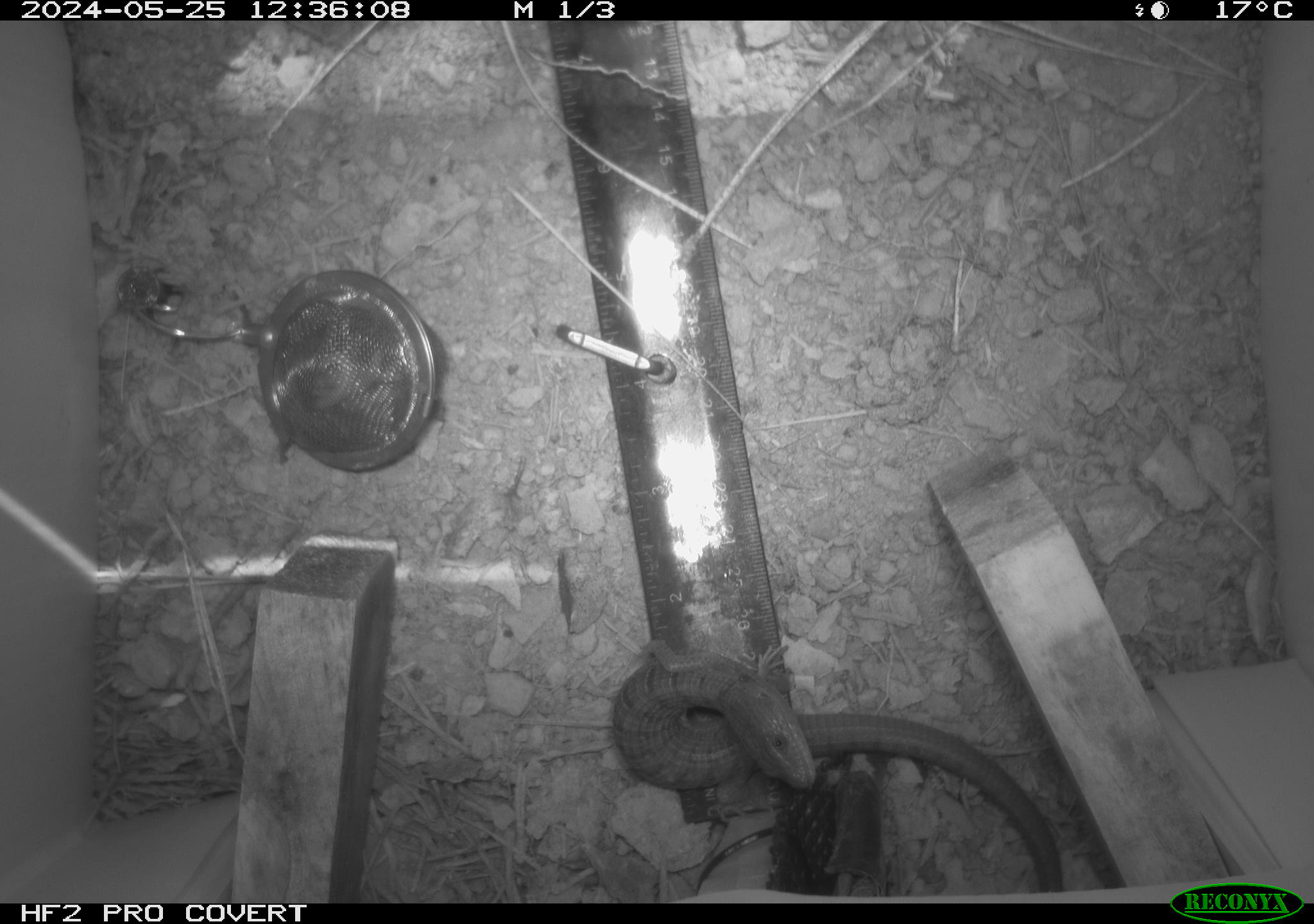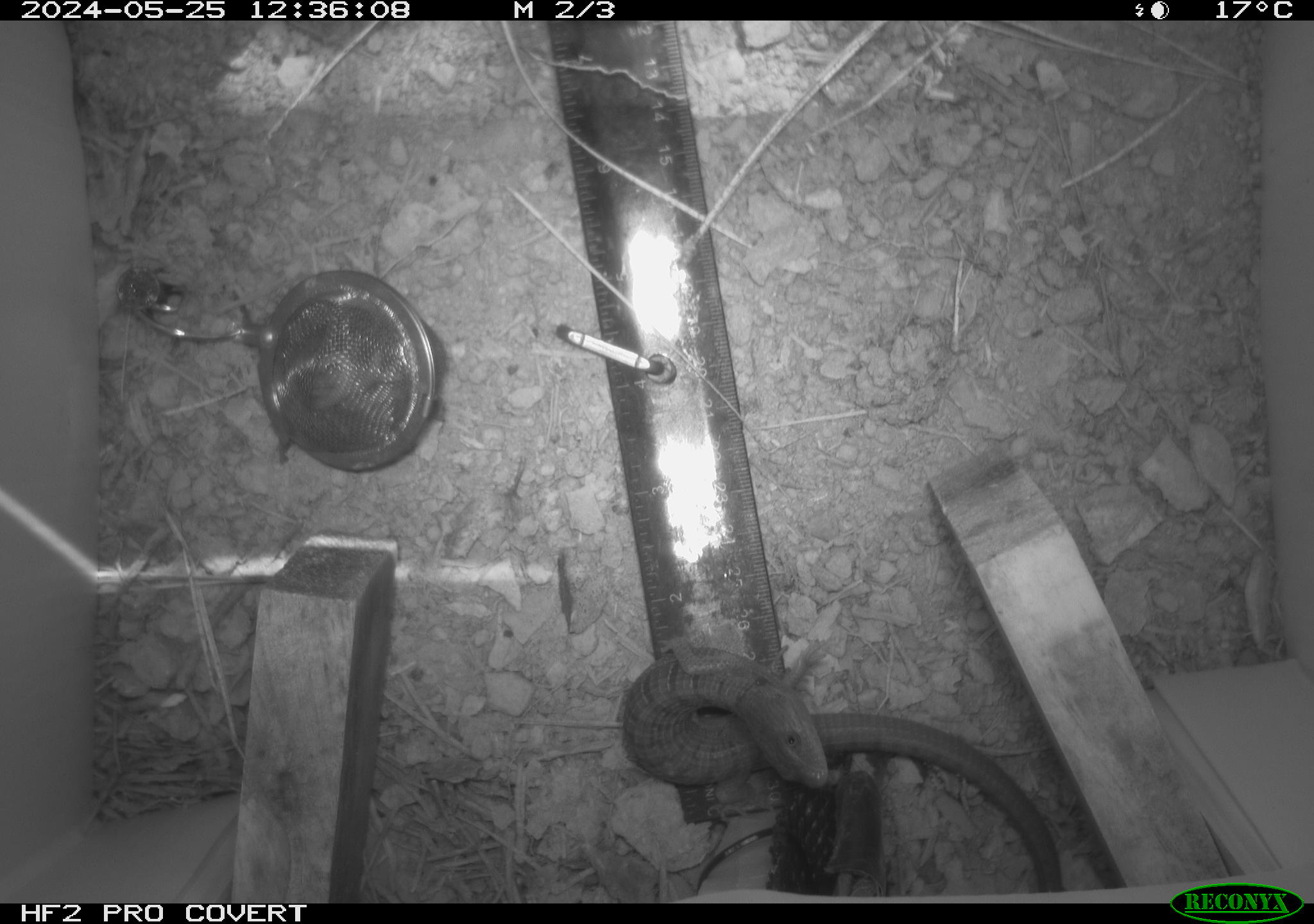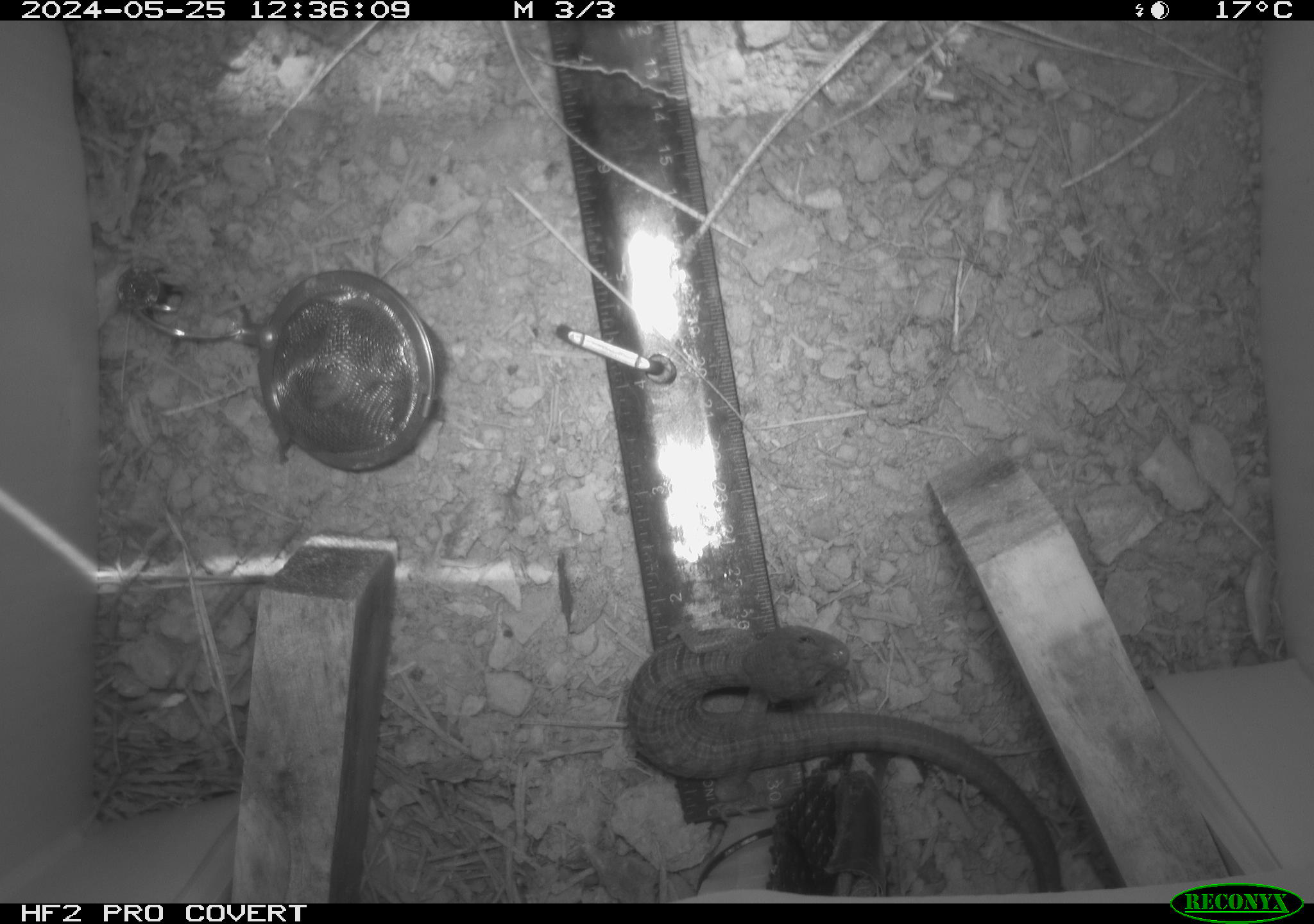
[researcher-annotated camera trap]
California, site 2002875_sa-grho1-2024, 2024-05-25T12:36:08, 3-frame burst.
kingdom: Animalia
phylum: Chordata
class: Reptilia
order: Squamata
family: Anguidae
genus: Elgaria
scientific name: Elgaria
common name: alligator lizards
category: elgaria species